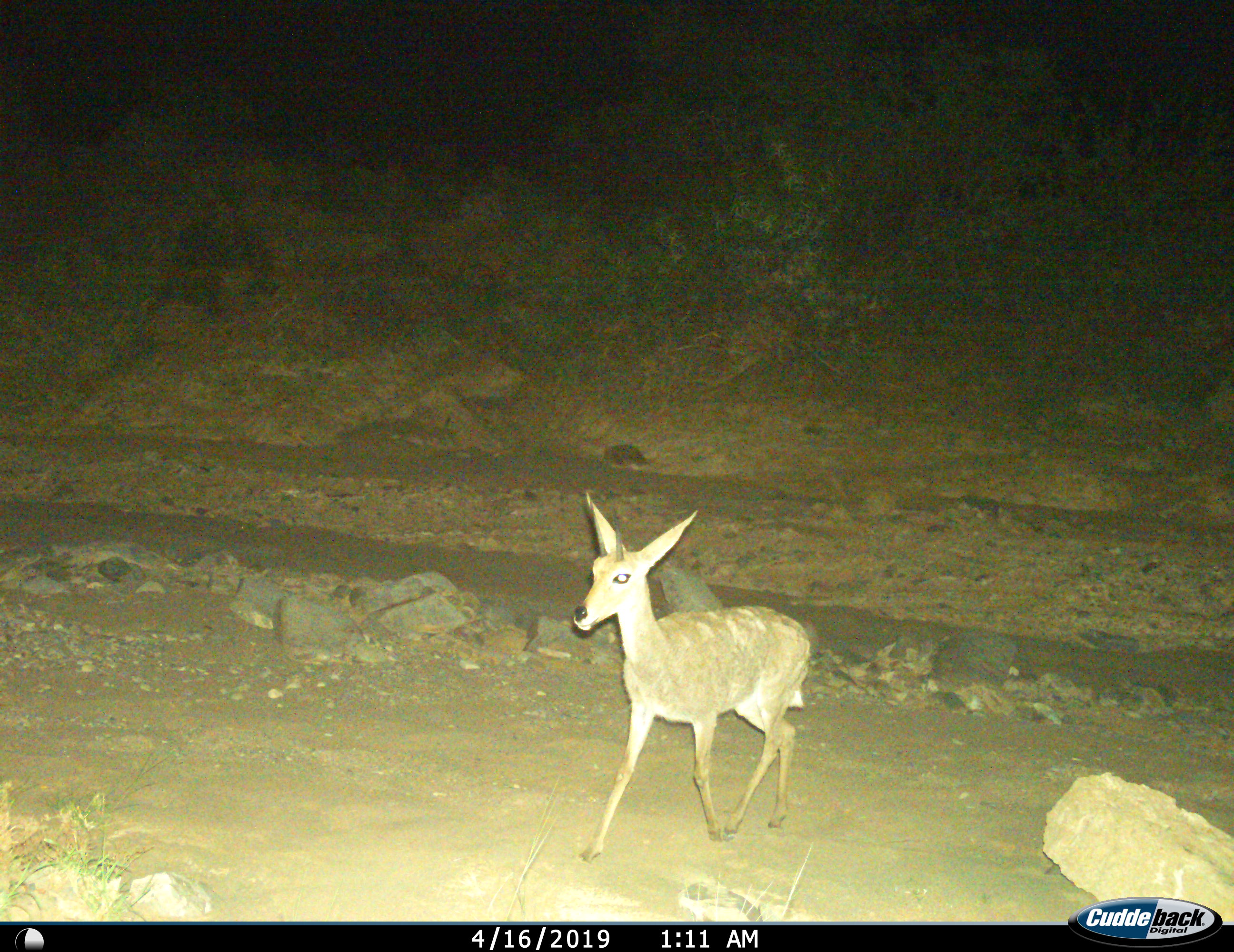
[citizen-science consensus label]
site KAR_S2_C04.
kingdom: Animalia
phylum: Chordata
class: Mammalia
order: Artiodactyla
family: Bovidae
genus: Pelea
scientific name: Pelea capreolus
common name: grey rhebok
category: rhebokgrey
Rhebokgrey (grey rhebok) (Pelea capreolus), count 1. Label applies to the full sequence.